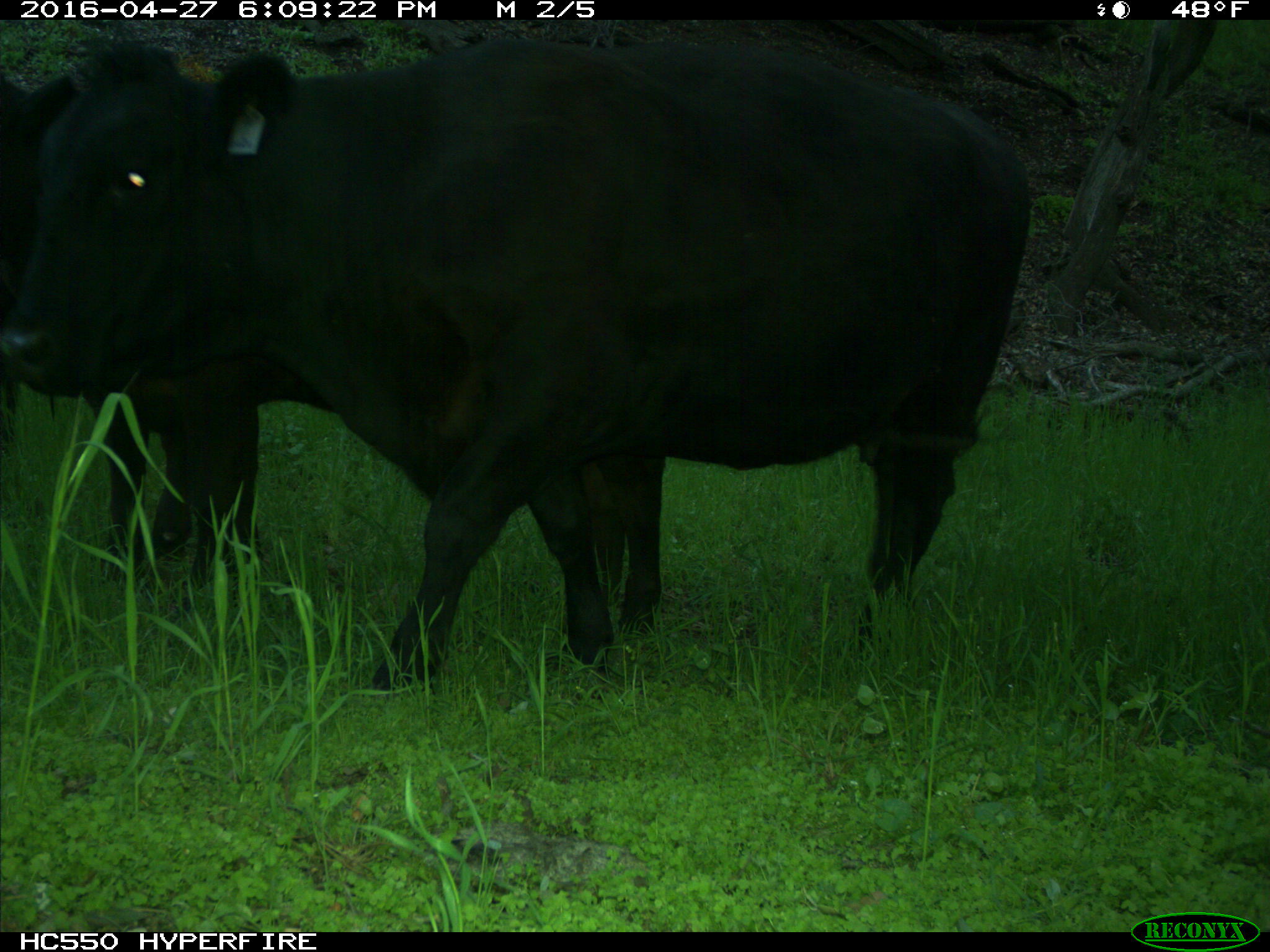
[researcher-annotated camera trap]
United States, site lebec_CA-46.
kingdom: Animalia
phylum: Chordata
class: Mammalia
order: Artiodactyla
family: Bovidae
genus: Bos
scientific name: Bos taurus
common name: domestic cow